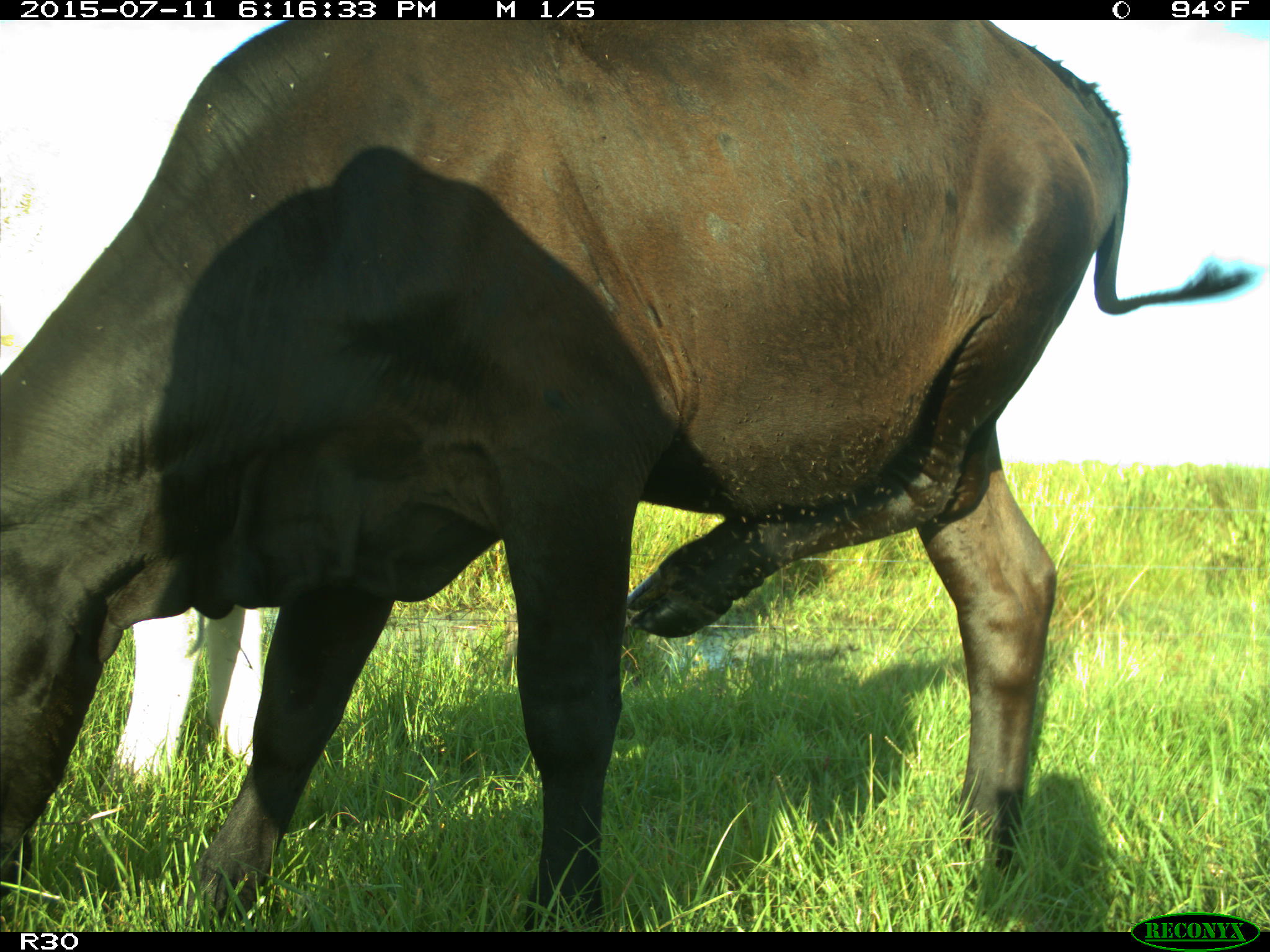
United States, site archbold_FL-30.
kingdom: Animalia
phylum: Chordata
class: Mammalia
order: Artiodactyla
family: Bovidae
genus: Bos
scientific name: Bos taurus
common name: domestic cow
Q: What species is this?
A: Bos taurus (domestic cow).